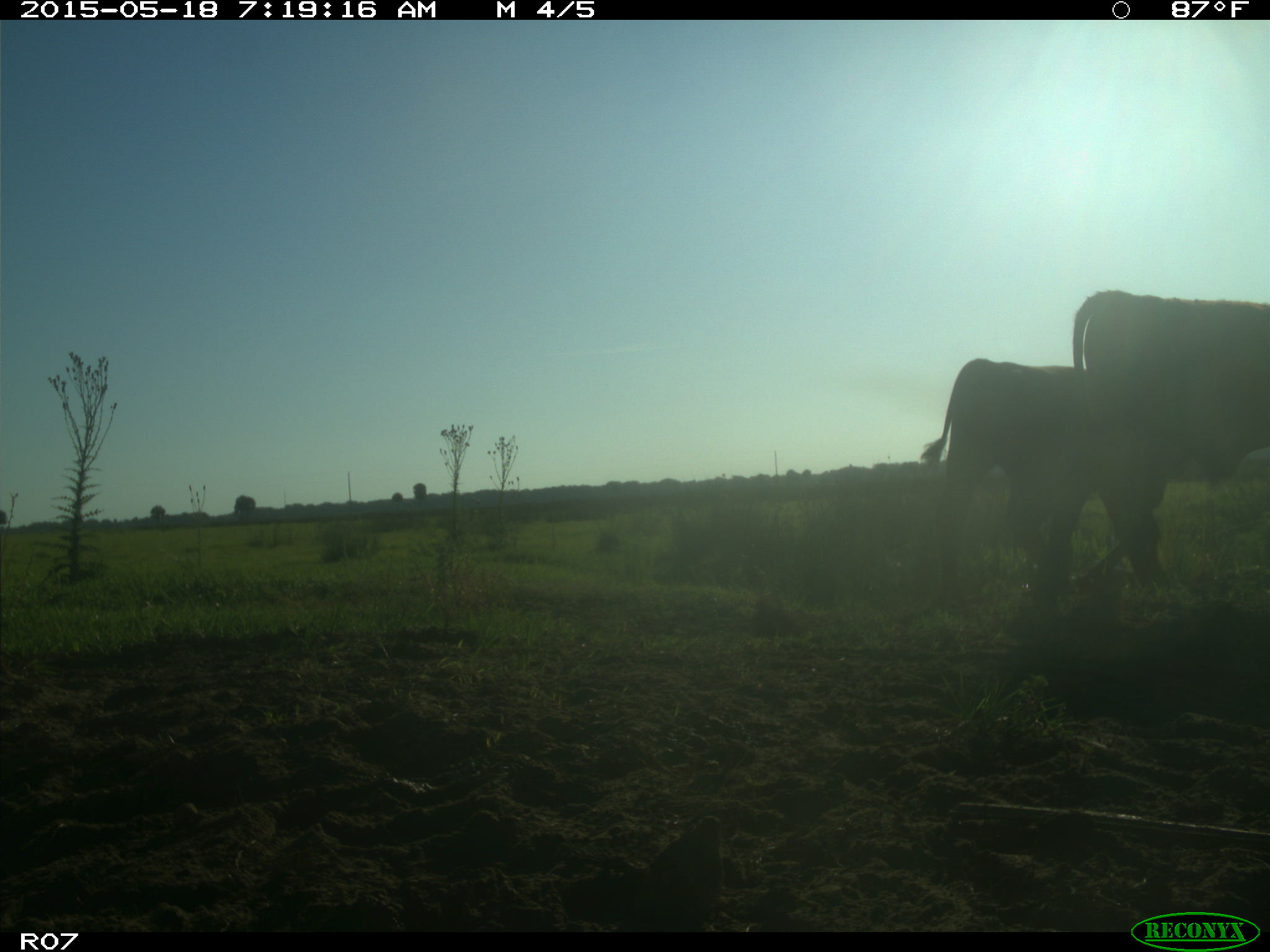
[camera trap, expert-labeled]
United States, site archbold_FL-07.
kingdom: Animalia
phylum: Chordata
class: Mammalia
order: Artiodactyla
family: Bovidae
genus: Bos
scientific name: Bos taurus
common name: domestic cow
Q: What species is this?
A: Bos taurus (domestic cow).